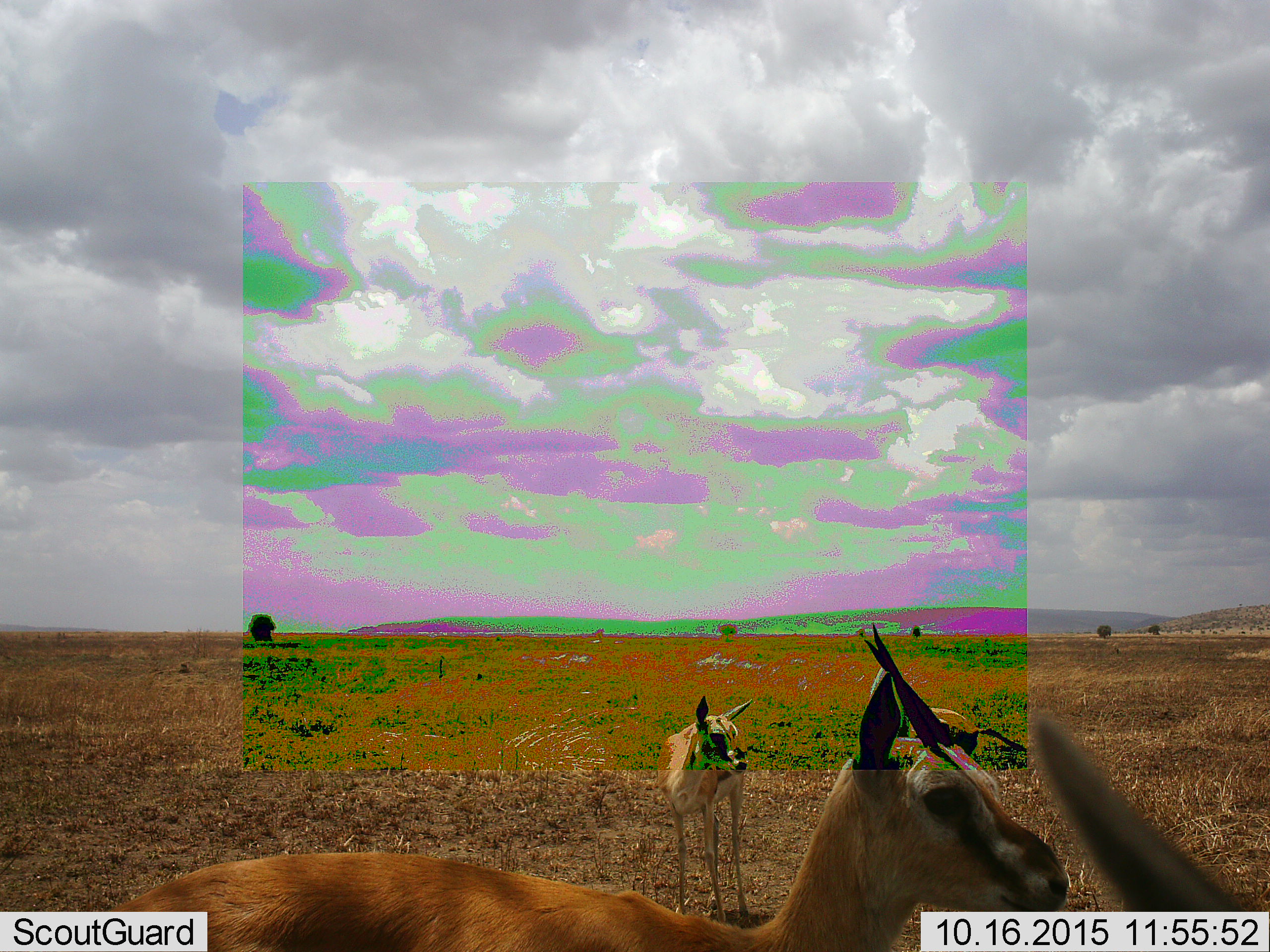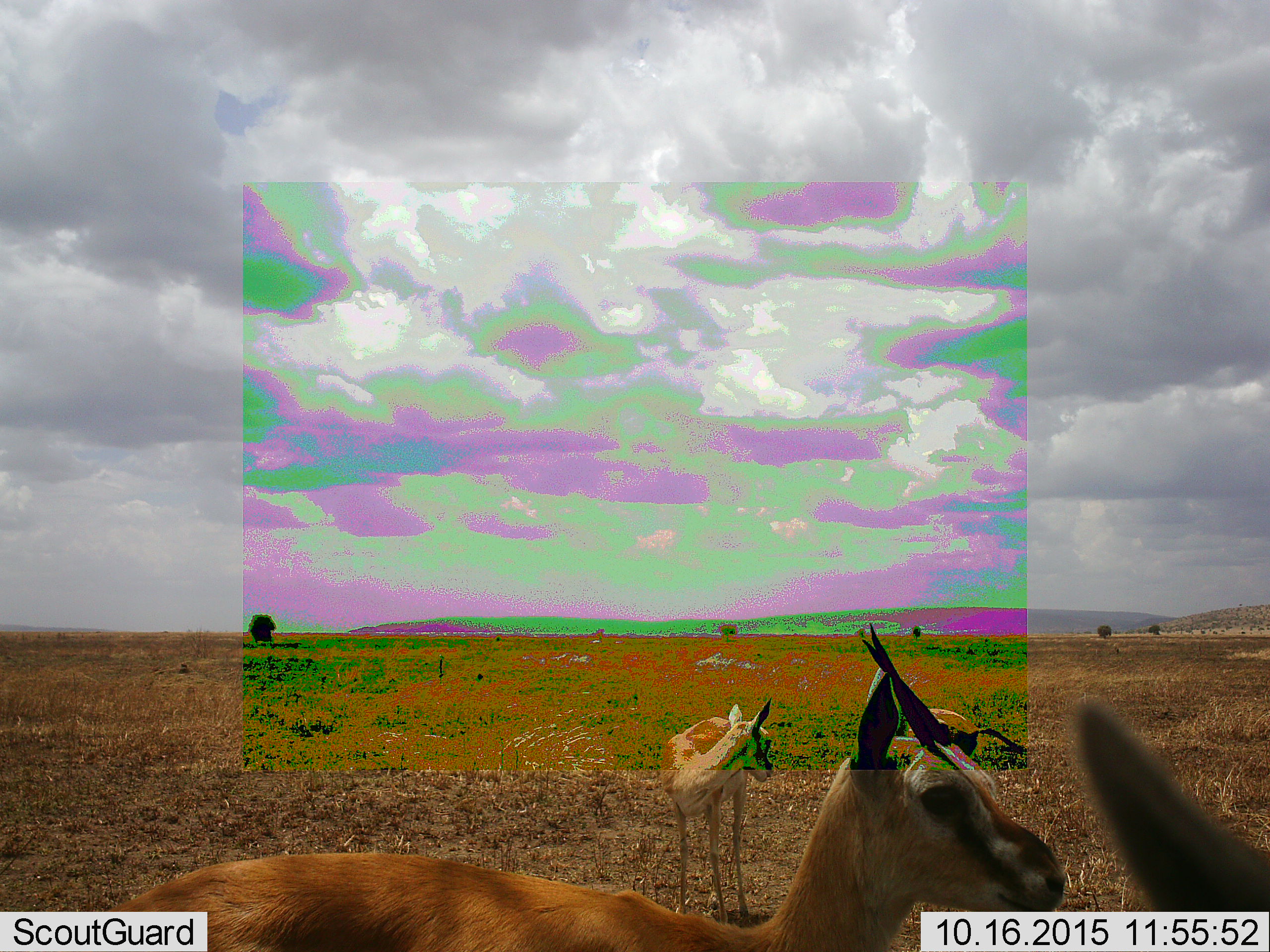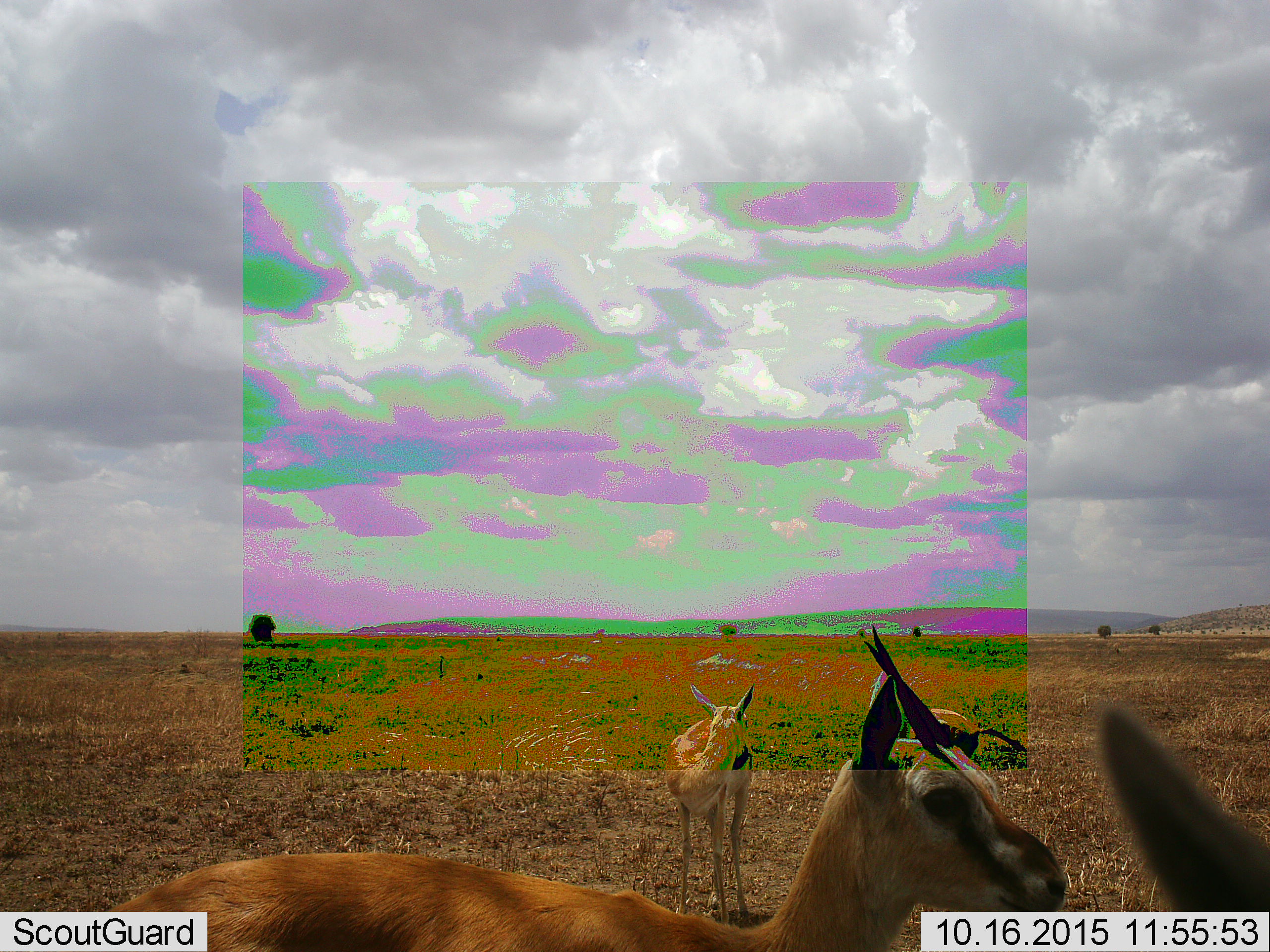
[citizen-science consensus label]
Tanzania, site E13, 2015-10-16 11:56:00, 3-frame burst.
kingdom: Animalia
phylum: Chordata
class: Mammalia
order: Artiodactyla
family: Bovidae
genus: Eudorcas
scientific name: Eudorcas thomsonii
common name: thomson's gazelle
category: gazellethomsons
Gazellethomsons (thomson's gazelle) (Eudorcas thomsonii), count 3. Behavior (volunteer vote fractions): standing 100%, resting 0%, moving 18%, interacting 0%. Young present (vote fraction): 64%. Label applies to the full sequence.